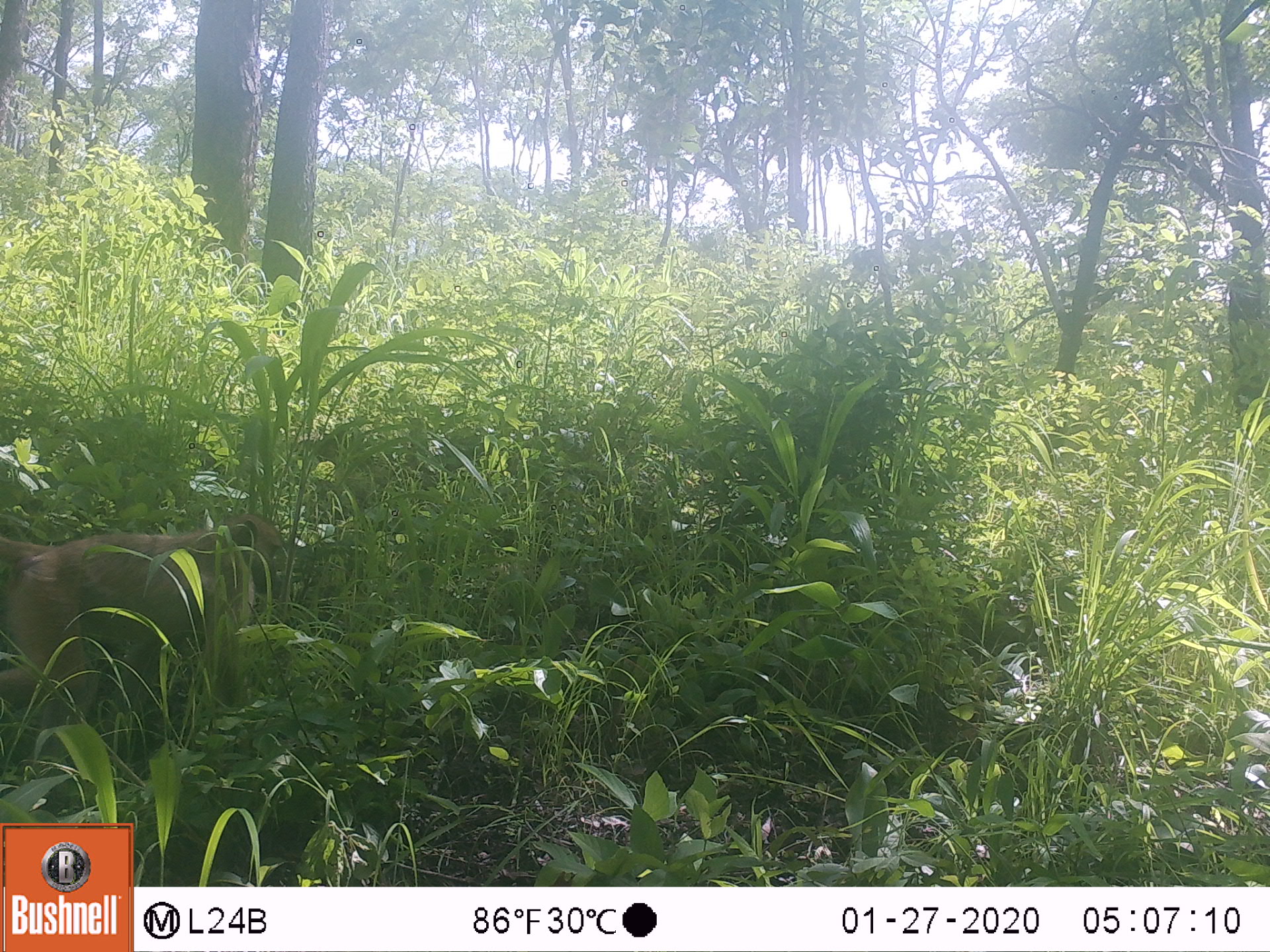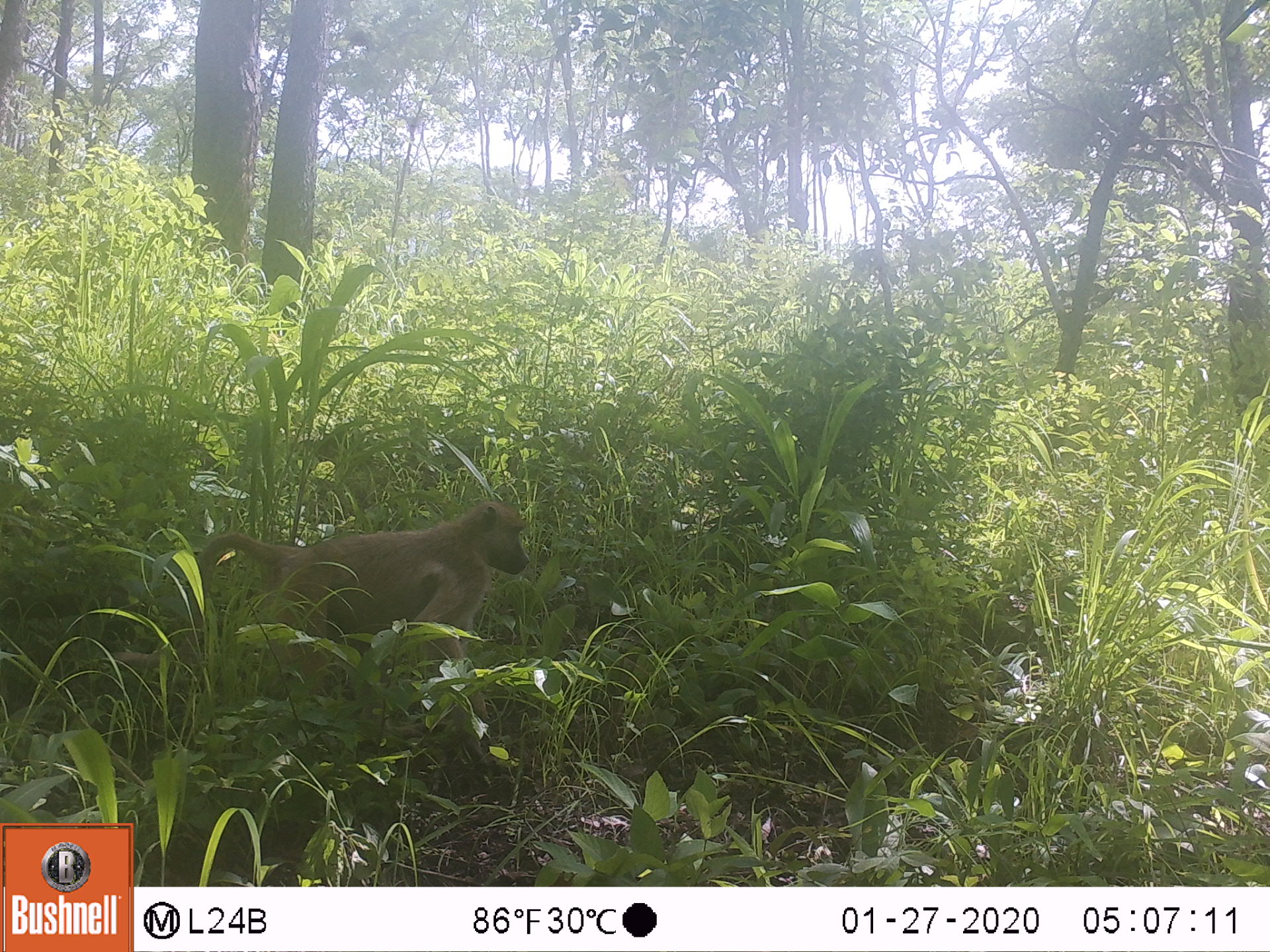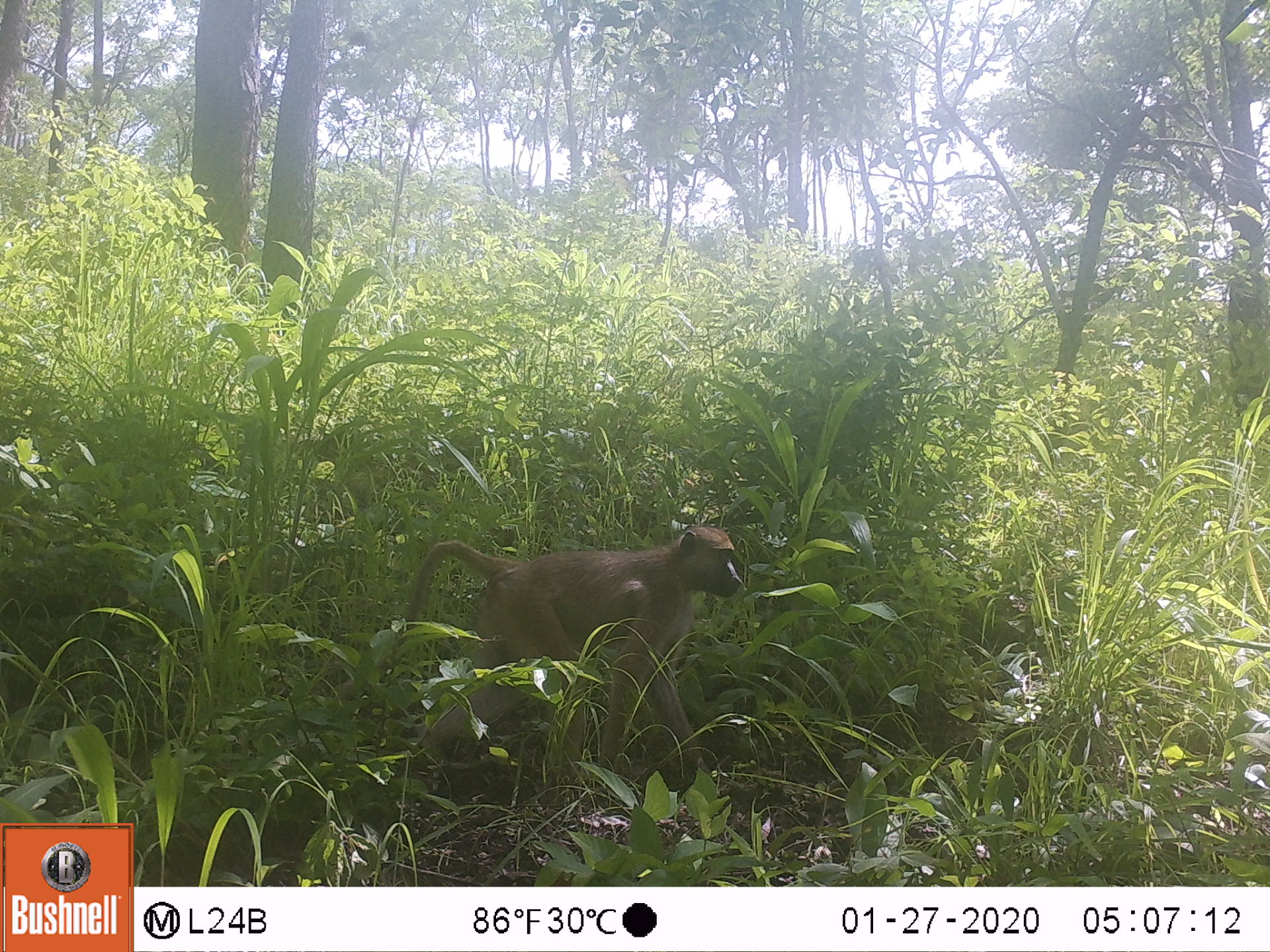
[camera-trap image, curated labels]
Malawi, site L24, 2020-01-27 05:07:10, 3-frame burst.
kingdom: Animalia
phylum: Chordata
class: Mammalia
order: Primates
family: Cercopithecidae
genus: Papio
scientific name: Papio cynocephalus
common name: yellow baboon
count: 1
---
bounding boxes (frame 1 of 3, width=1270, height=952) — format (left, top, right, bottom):
yellow baboon: (0, 510, 285, 734)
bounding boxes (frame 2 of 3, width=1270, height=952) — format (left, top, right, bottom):
yellow baboon: (106, 500, 533, 703)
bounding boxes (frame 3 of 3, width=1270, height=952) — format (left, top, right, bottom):
yellow baboon: (379, 517, 749, 771)